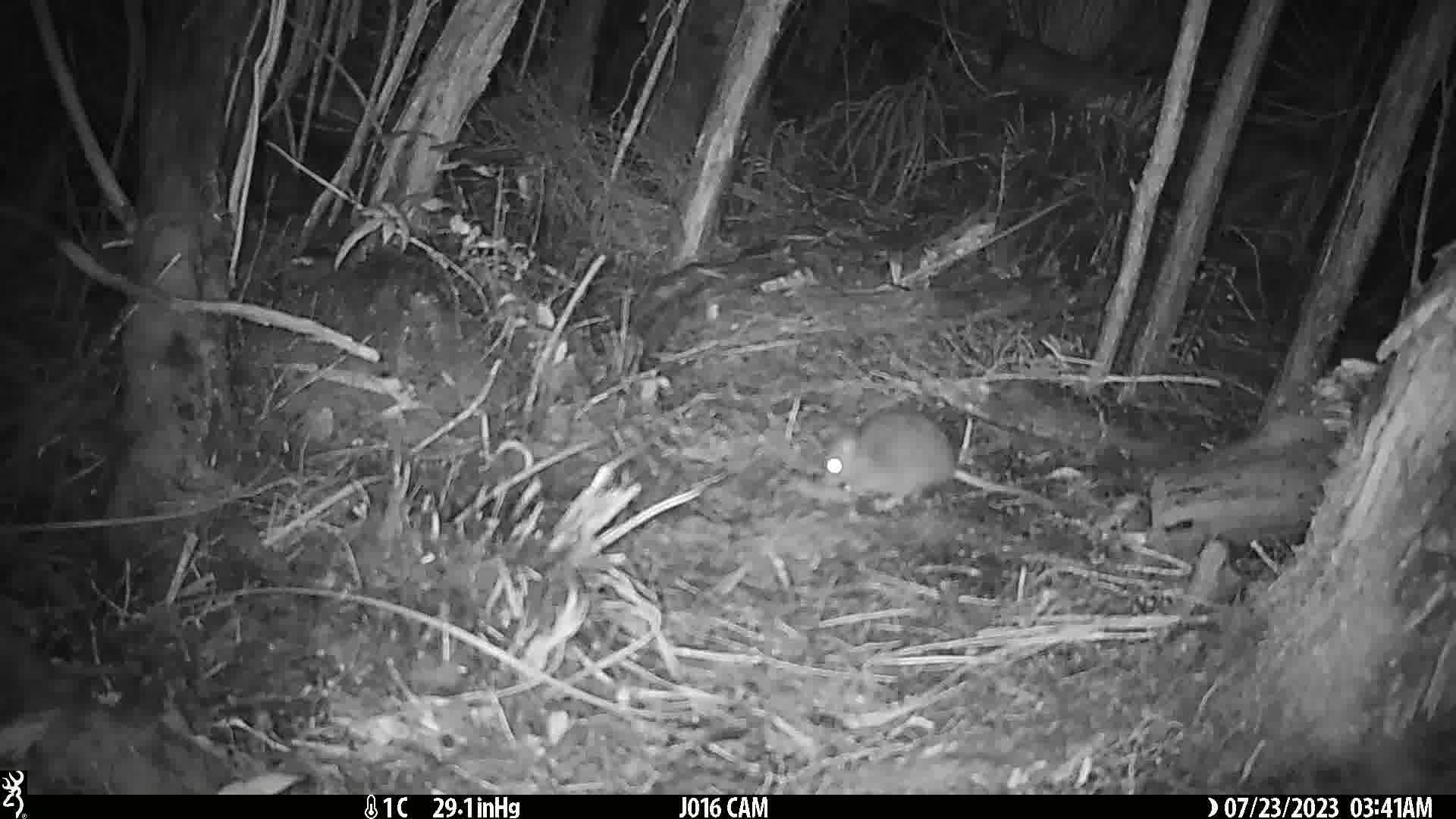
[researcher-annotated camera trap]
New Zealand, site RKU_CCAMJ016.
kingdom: Animalia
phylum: Chordata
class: Mammalia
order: Rodentia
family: Muridae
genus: Rattus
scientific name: Rattus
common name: rat